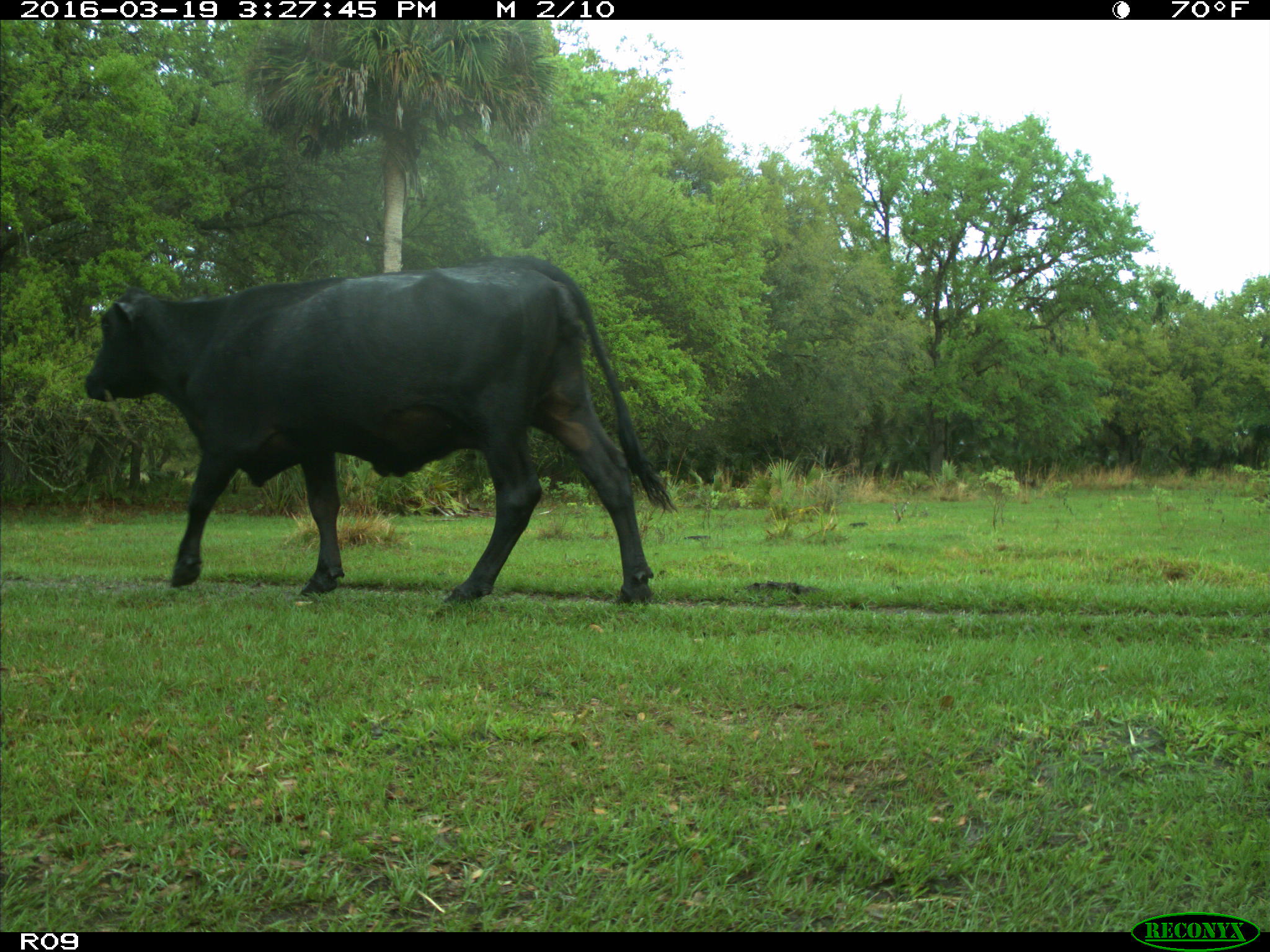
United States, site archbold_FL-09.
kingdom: Animalia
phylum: Chordata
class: Mammalia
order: Artiodactyla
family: Bovidae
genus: Bos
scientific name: Bos taurus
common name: domestic cow